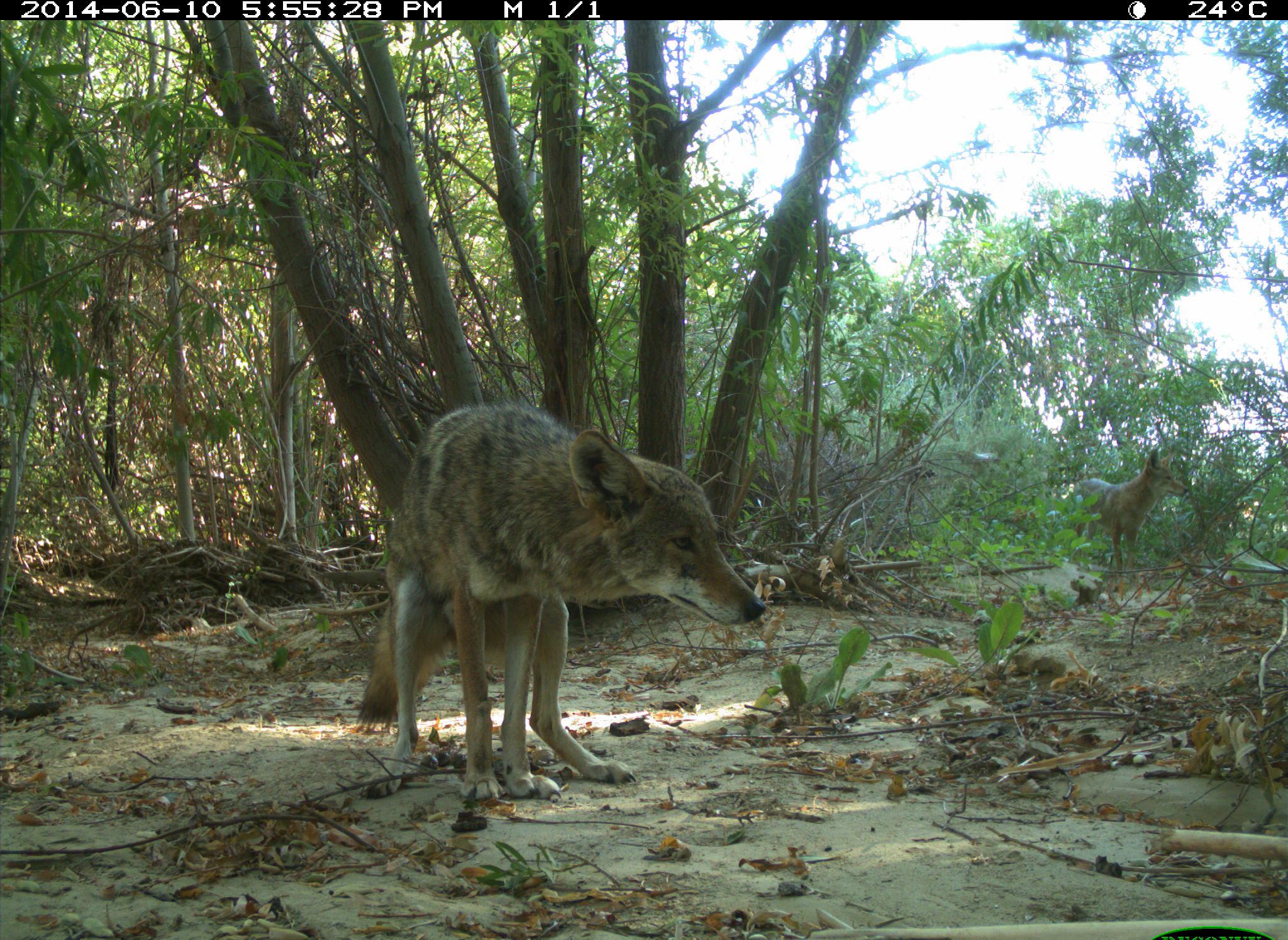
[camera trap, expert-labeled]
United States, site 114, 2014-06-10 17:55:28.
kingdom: Animalia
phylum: Chordata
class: Mammalia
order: Carnivora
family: Canidae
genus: Canis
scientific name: Canis latrans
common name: coyote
Coyote (Canis latrans).